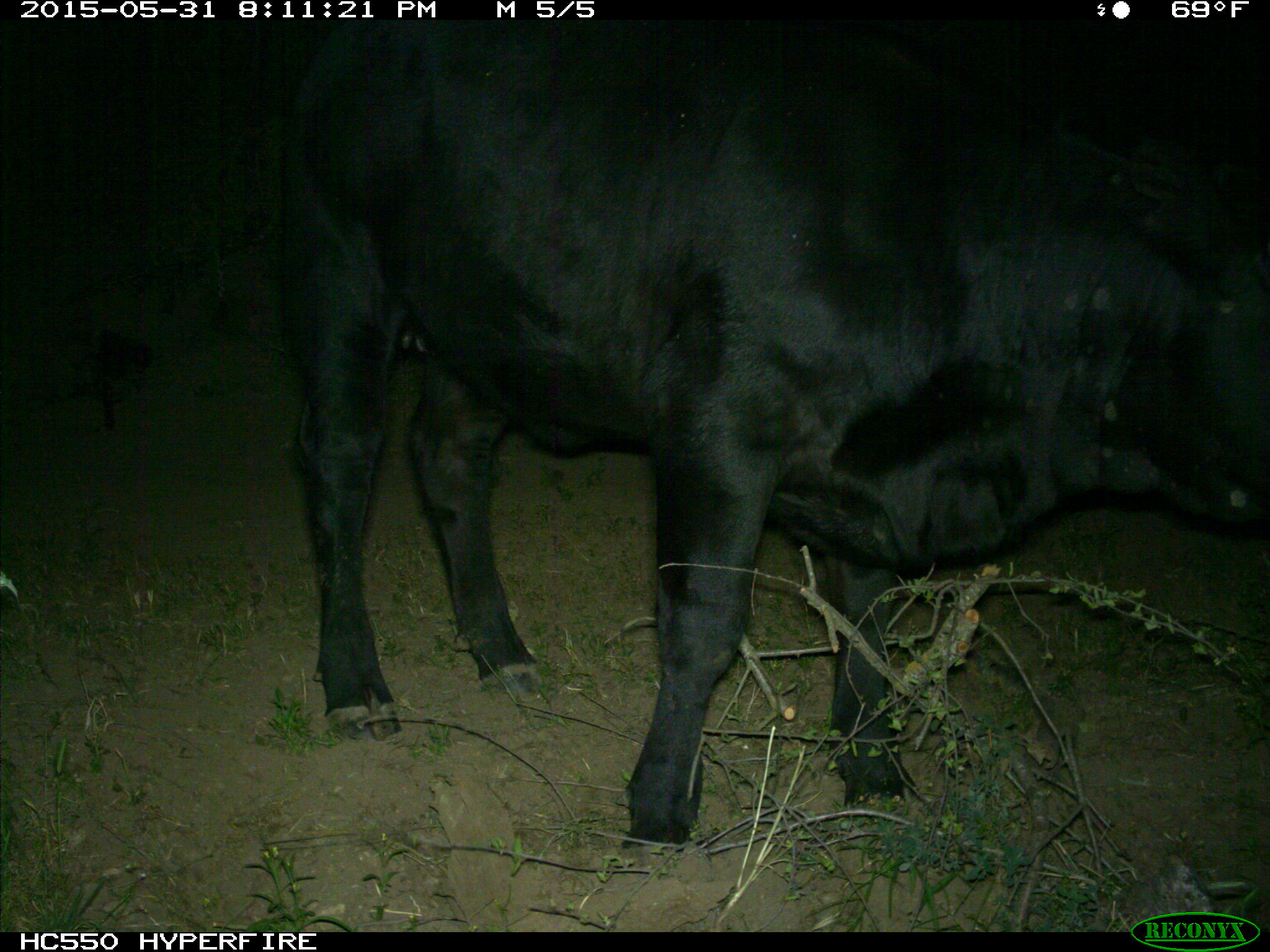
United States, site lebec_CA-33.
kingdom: Animalia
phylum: Chordata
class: Mammalia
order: Artiodactyla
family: Bovidae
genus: Bos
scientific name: Bos taurus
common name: domestic cow